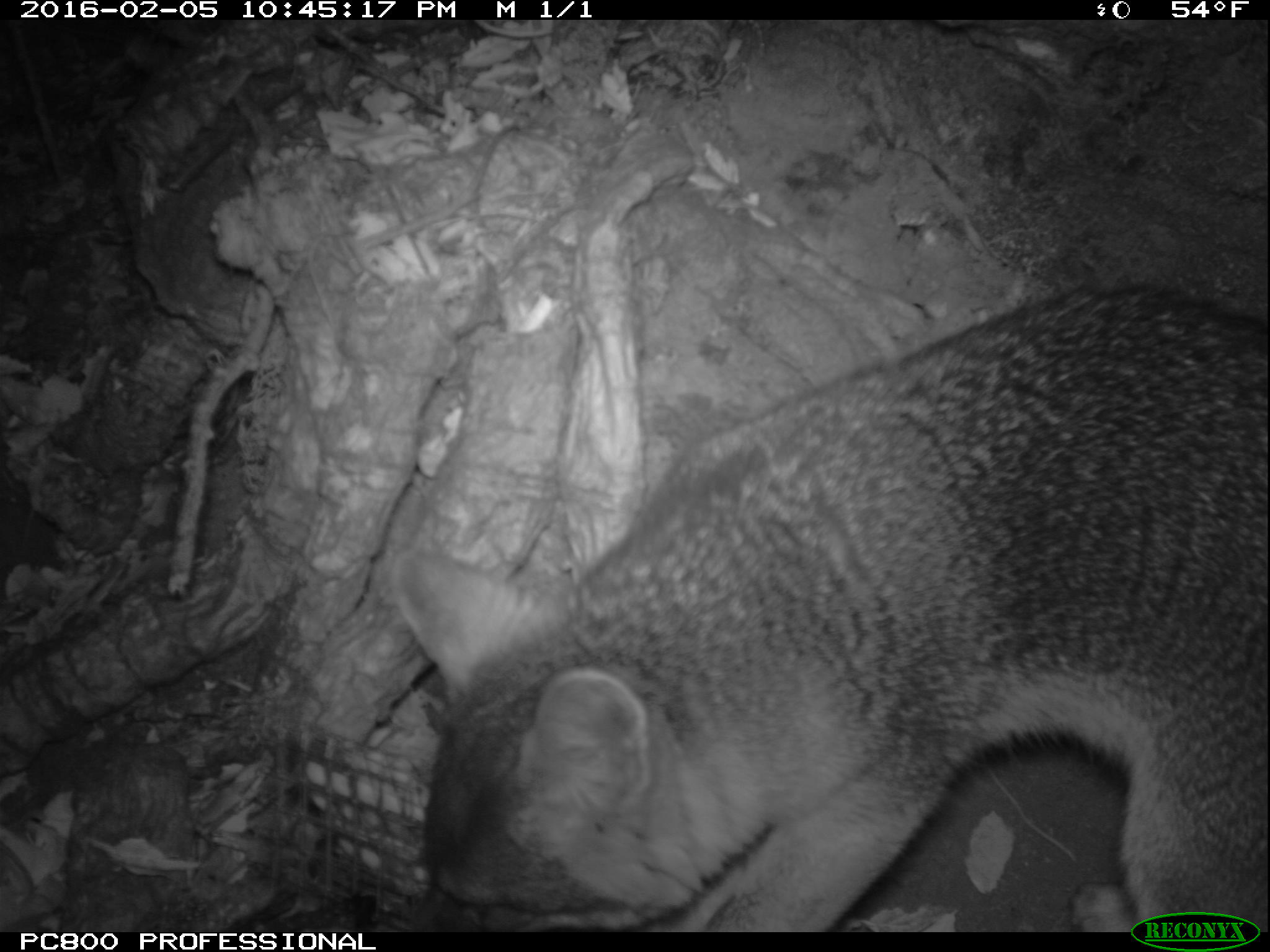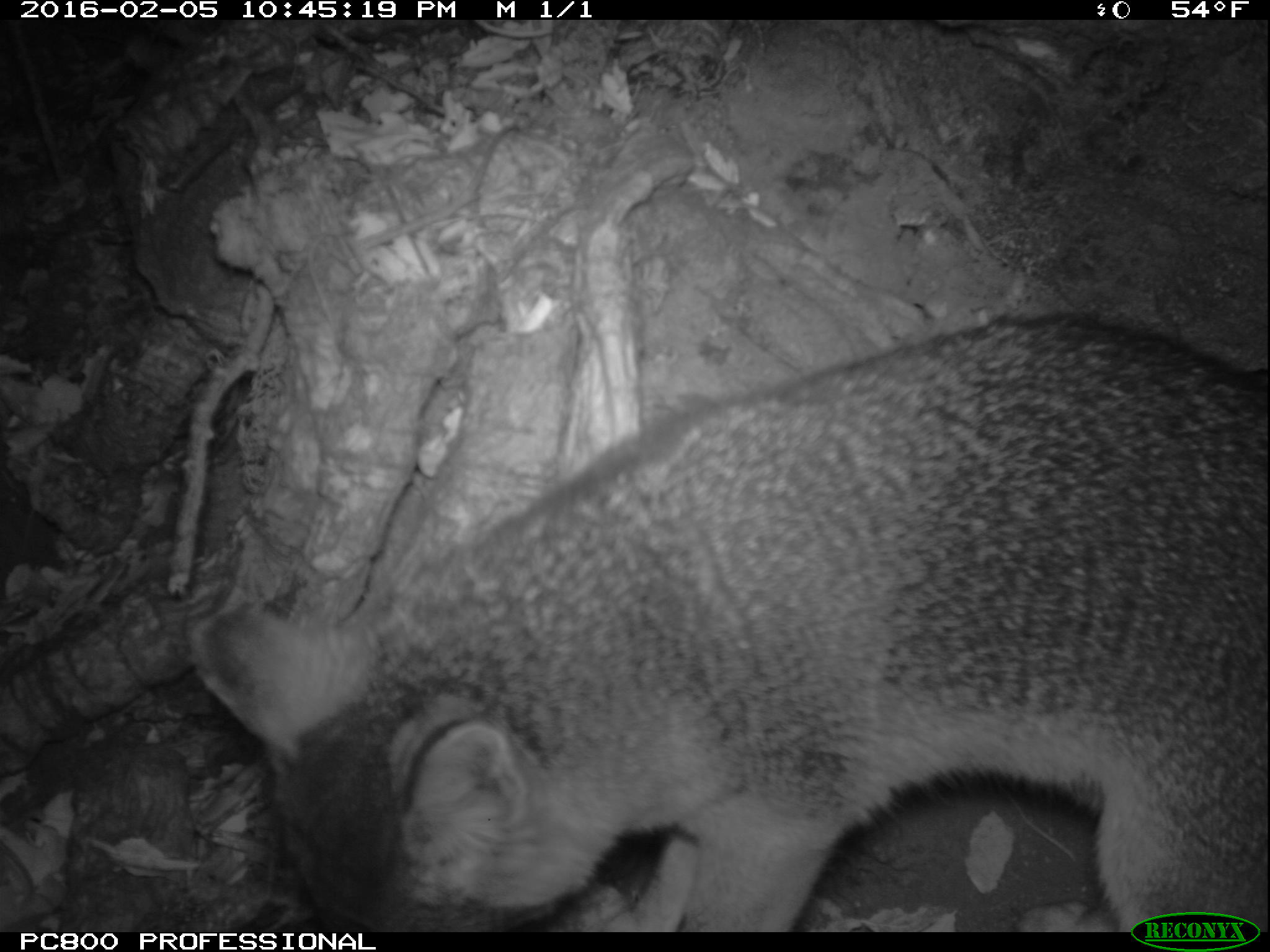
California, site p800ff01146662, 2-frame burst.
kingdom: Animalia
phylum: Chordata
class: Mammalia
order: Carnivora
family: Canidae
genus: Urocyon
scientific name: Urocyon littoralis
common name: island fox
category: fox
Fox (island fox) (Urocyon littoralis).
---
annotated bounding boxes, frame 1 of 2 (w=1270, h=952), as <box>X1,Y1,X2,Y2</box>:
fox: <box>388,284,1269,934</box>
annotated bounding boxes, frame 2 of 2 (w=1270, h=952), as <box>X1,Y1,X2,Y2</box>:
fox: <box>188,309,1269,929</box>